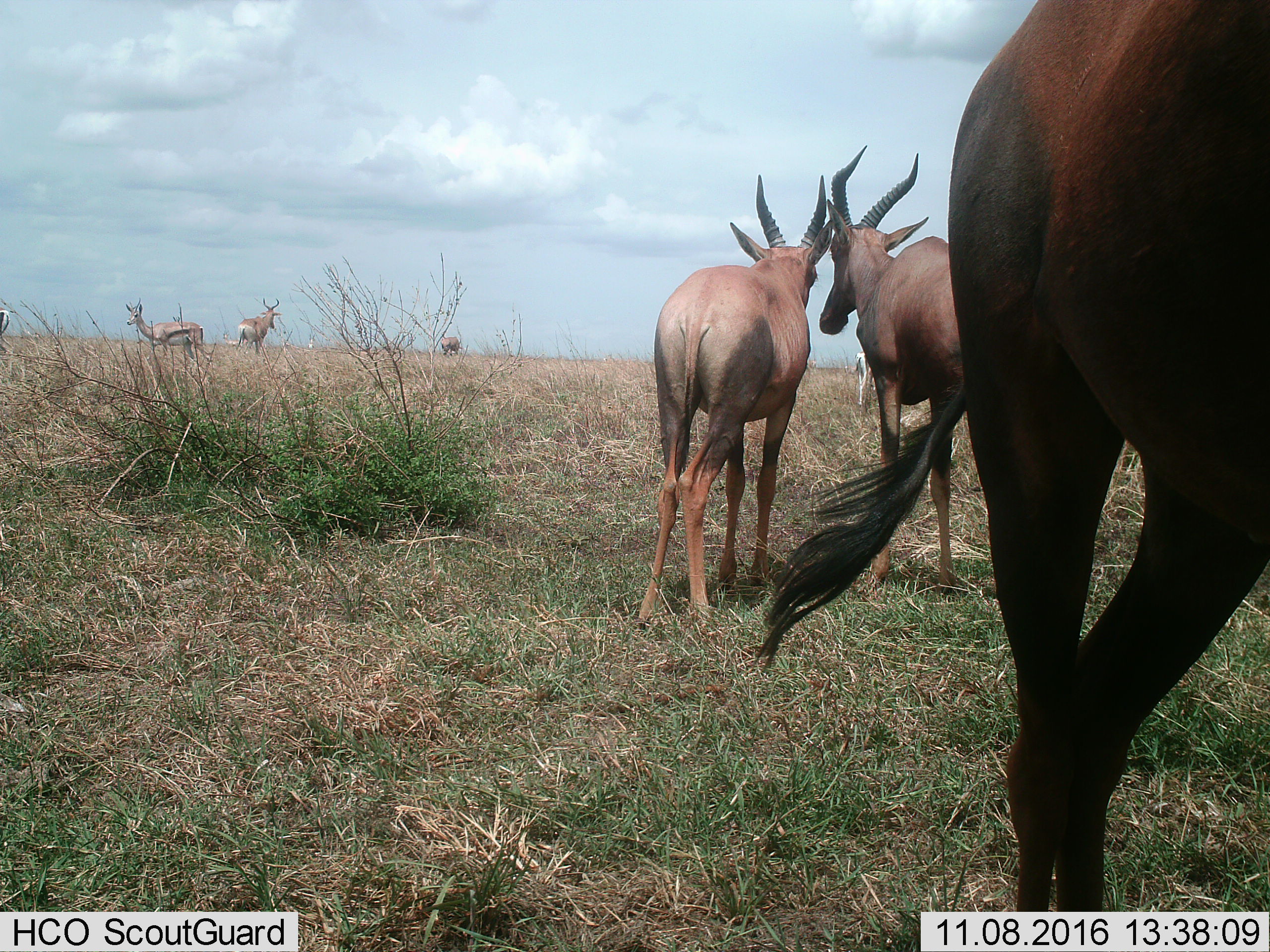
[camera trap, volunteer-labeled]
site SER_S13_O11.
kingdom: Animalia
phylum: Chordata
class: Mammalia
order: Artiodactyla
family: Bovidae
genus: Alcelaphus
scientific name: Alcelaphus buselaphus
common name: hartebeest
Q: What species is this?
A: Hartebeest (Alcelaphus buselaphus).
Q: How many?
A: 2.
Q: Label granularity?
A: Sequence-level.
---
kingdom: Animalia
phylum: Chordata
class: Mammalia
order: Artiodactyla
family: Bovidae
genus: Damaliscus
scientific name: Damaliscus lunatus jimela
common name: topi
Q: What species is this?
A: Topi (Damaliscus lunatus jimela).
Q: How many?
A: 3.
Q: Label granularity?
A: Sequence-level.